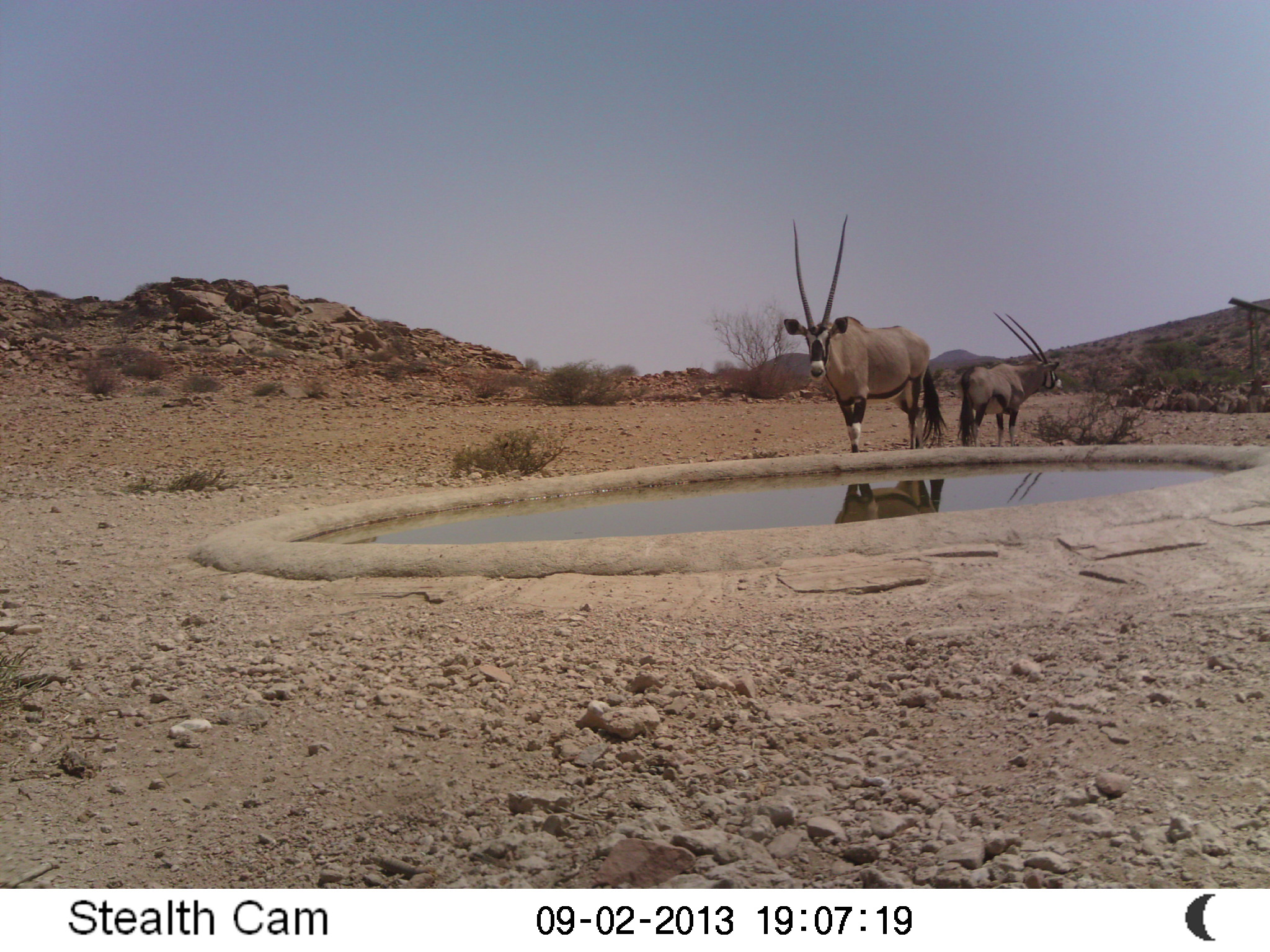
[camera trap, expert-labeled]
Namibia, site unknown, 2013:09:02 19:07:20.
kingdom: Animalia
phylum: Chordata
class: Mammalia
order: Artiodactyla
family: Bovidae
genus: Oryx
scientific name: Oryx gazella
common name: gemsbok